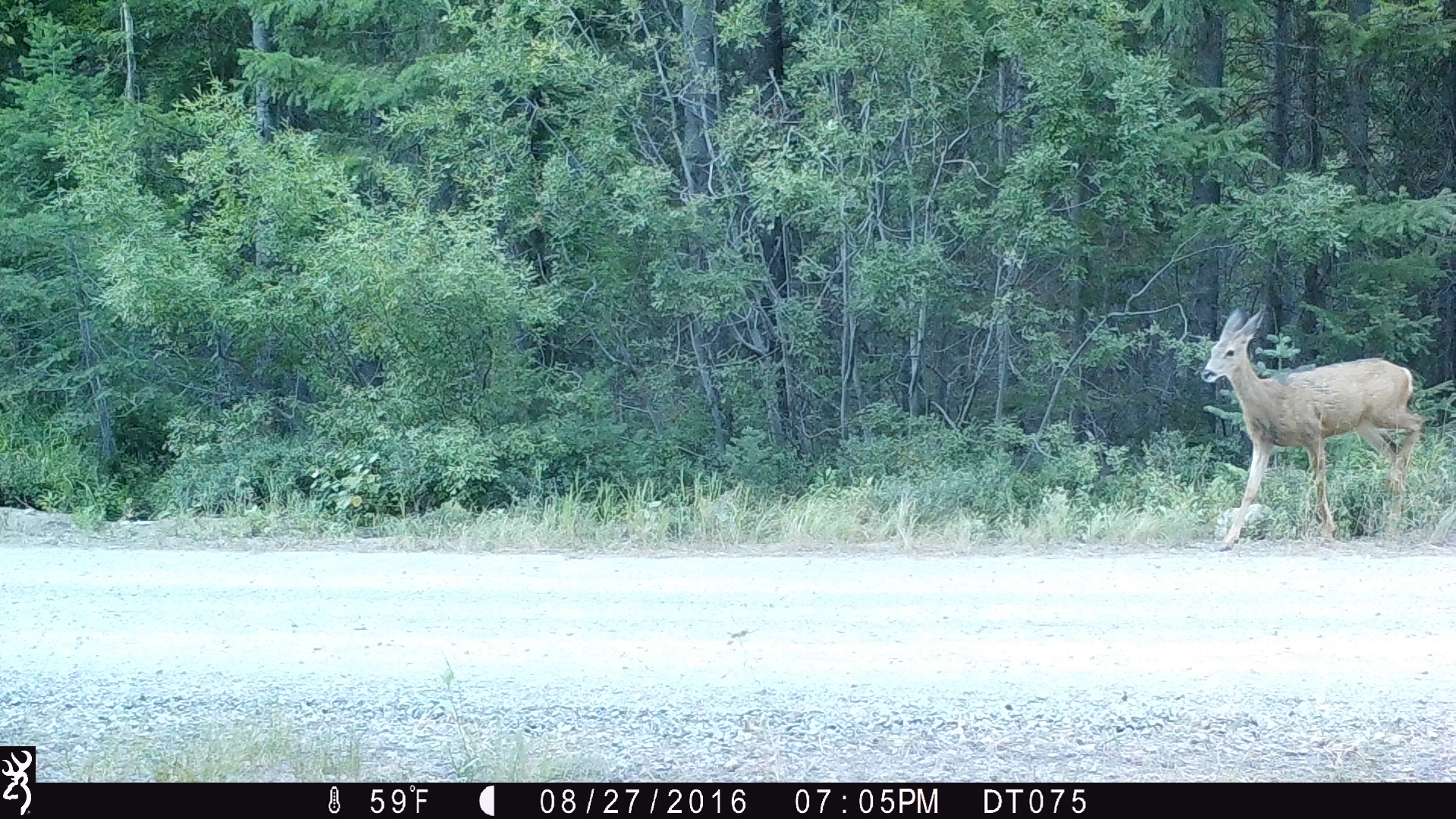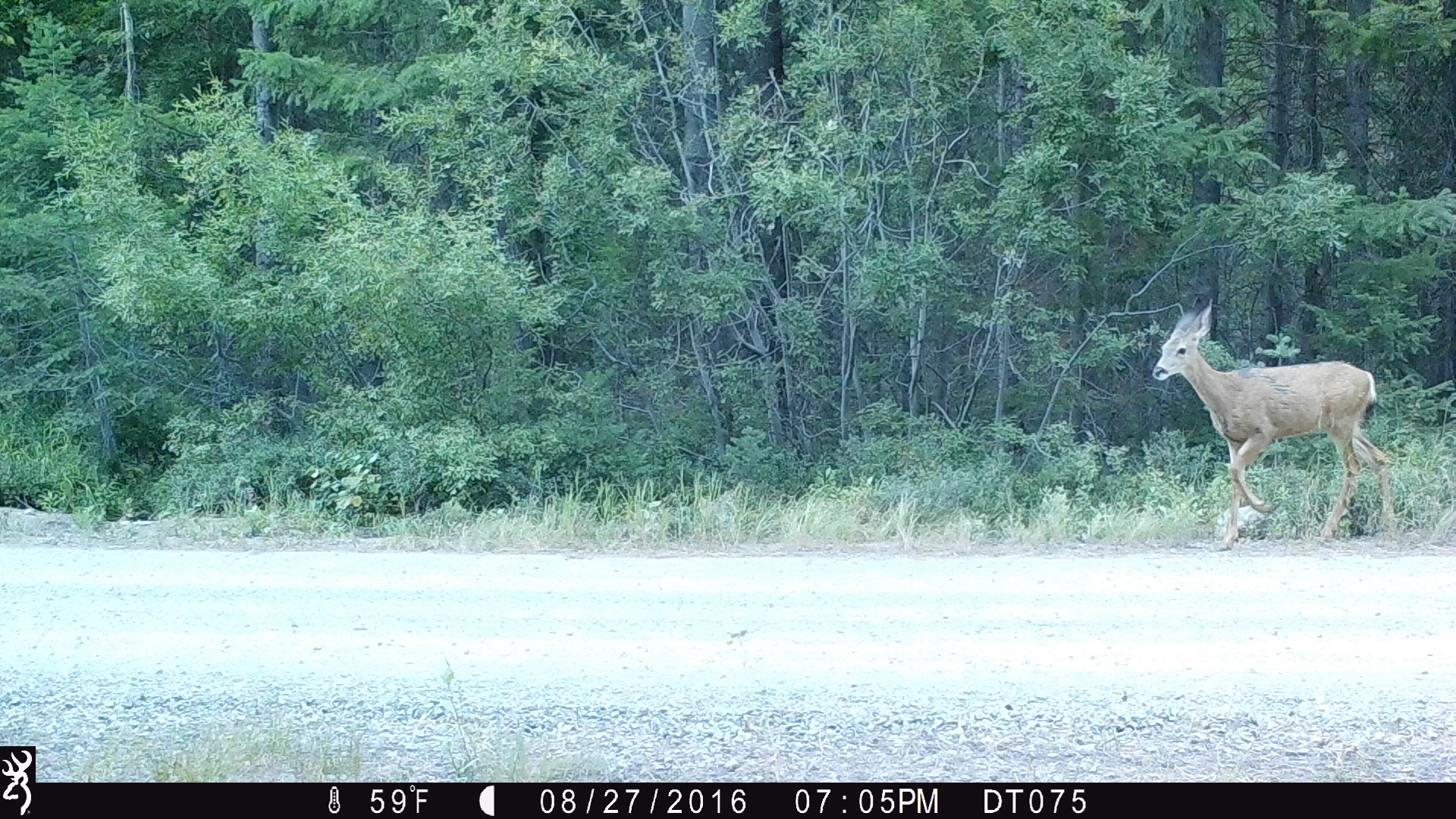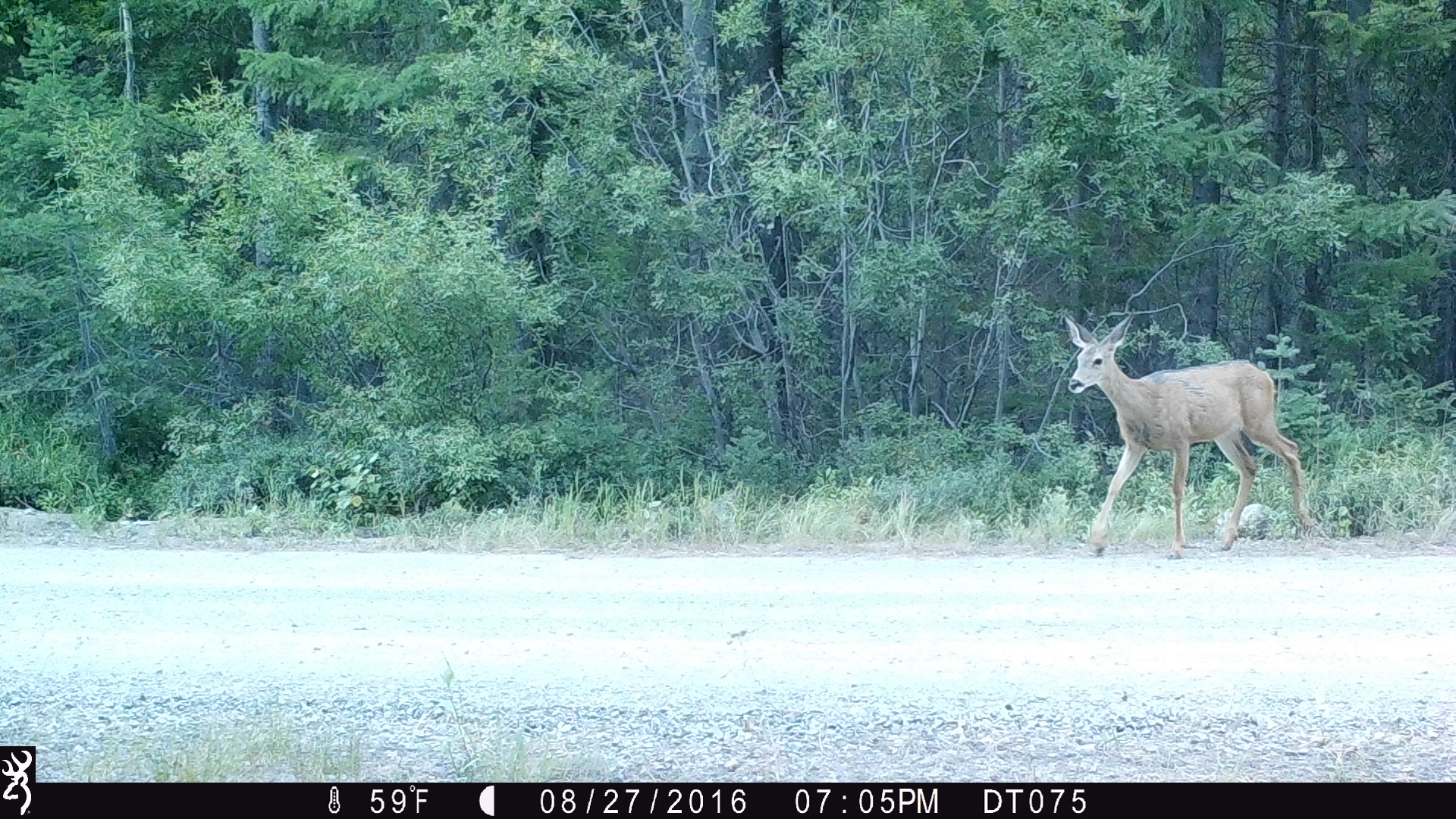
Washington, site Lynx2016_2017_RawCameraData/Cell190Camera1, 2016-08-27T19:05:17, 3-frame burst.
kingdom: Animalia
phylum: Chordata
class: Mammalia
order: Artiodactyla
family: Cervidae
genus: Odocoileus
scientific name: Odocoileus hemionus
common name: mule deer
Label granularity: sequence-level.